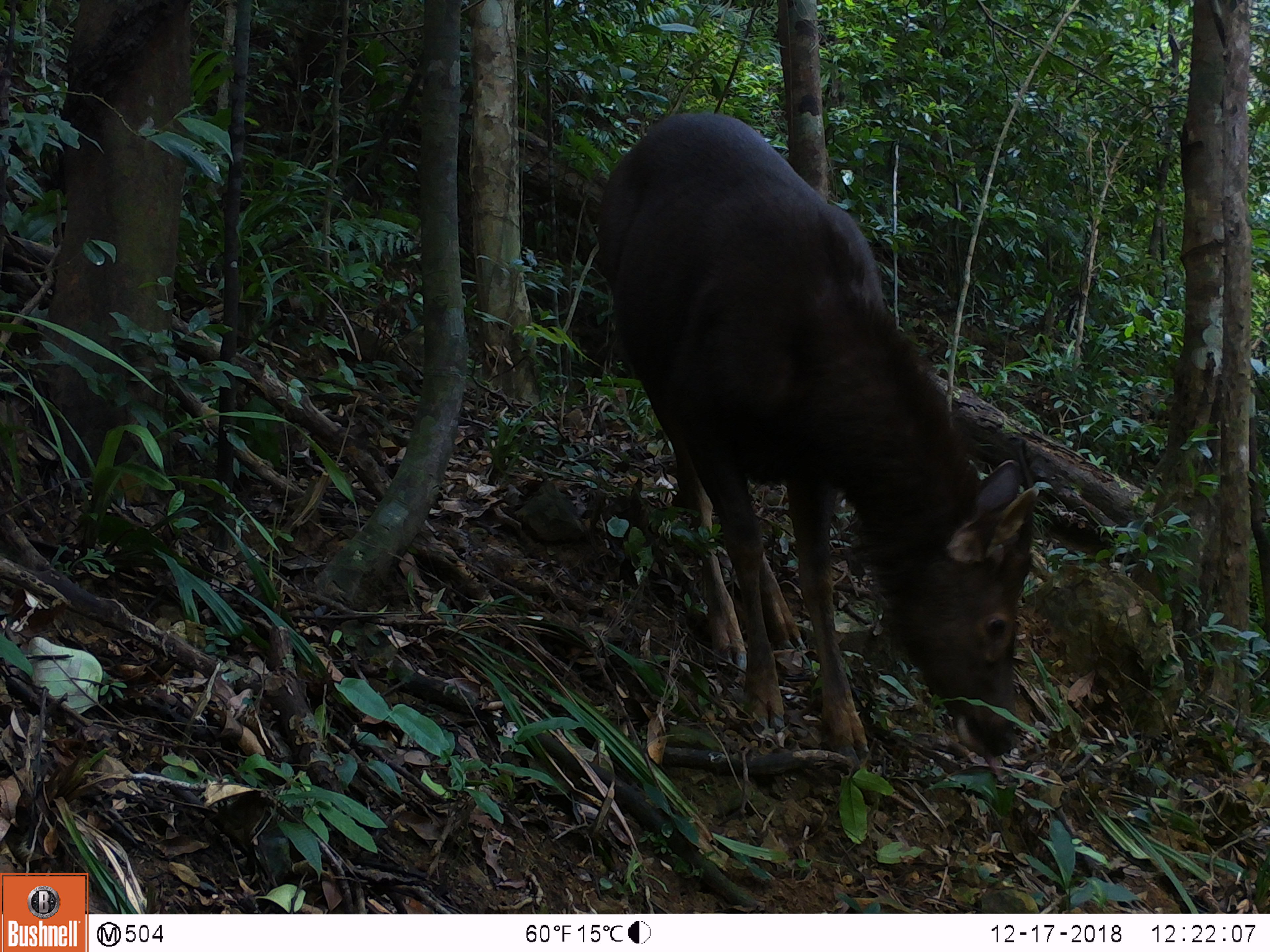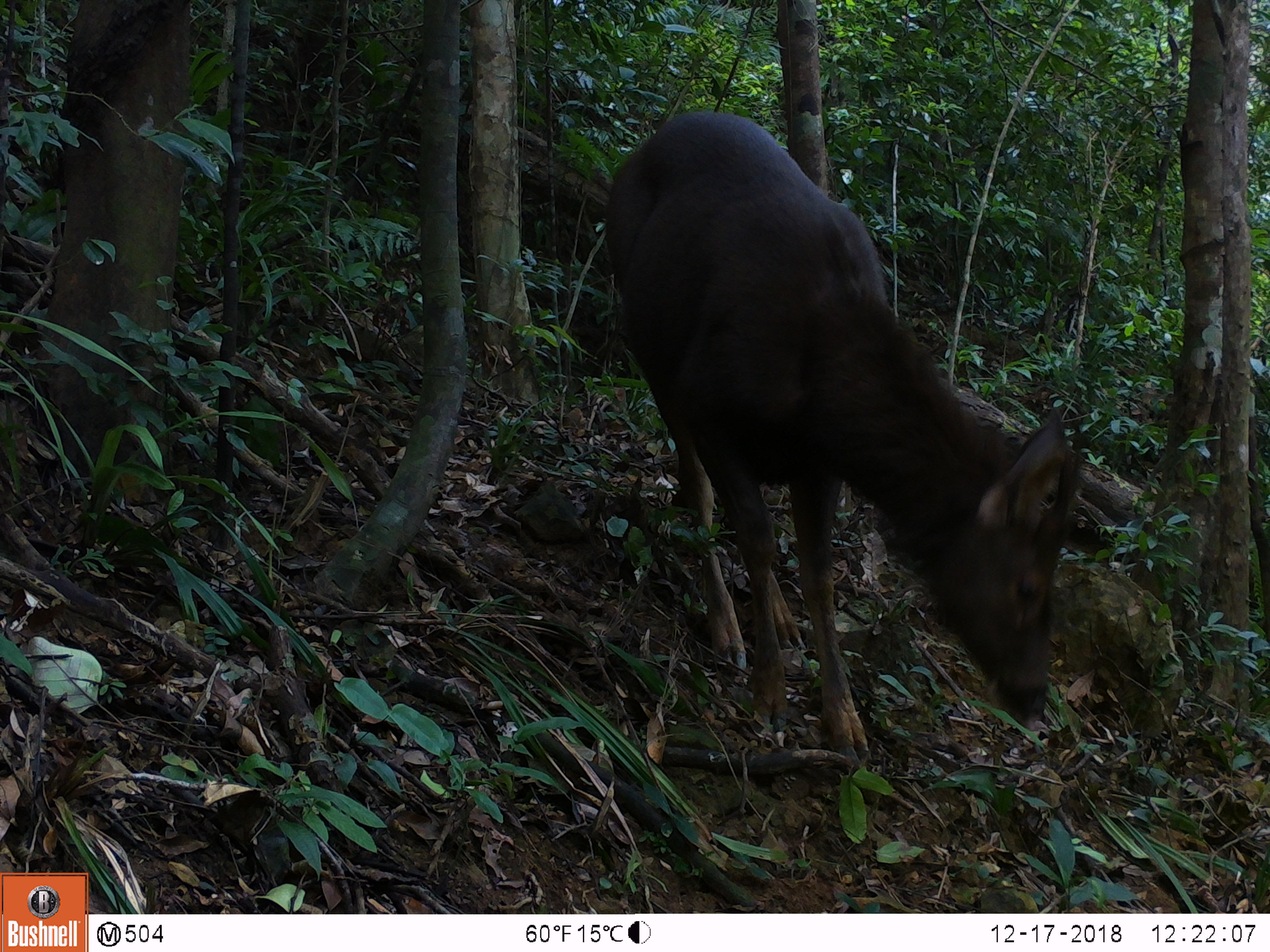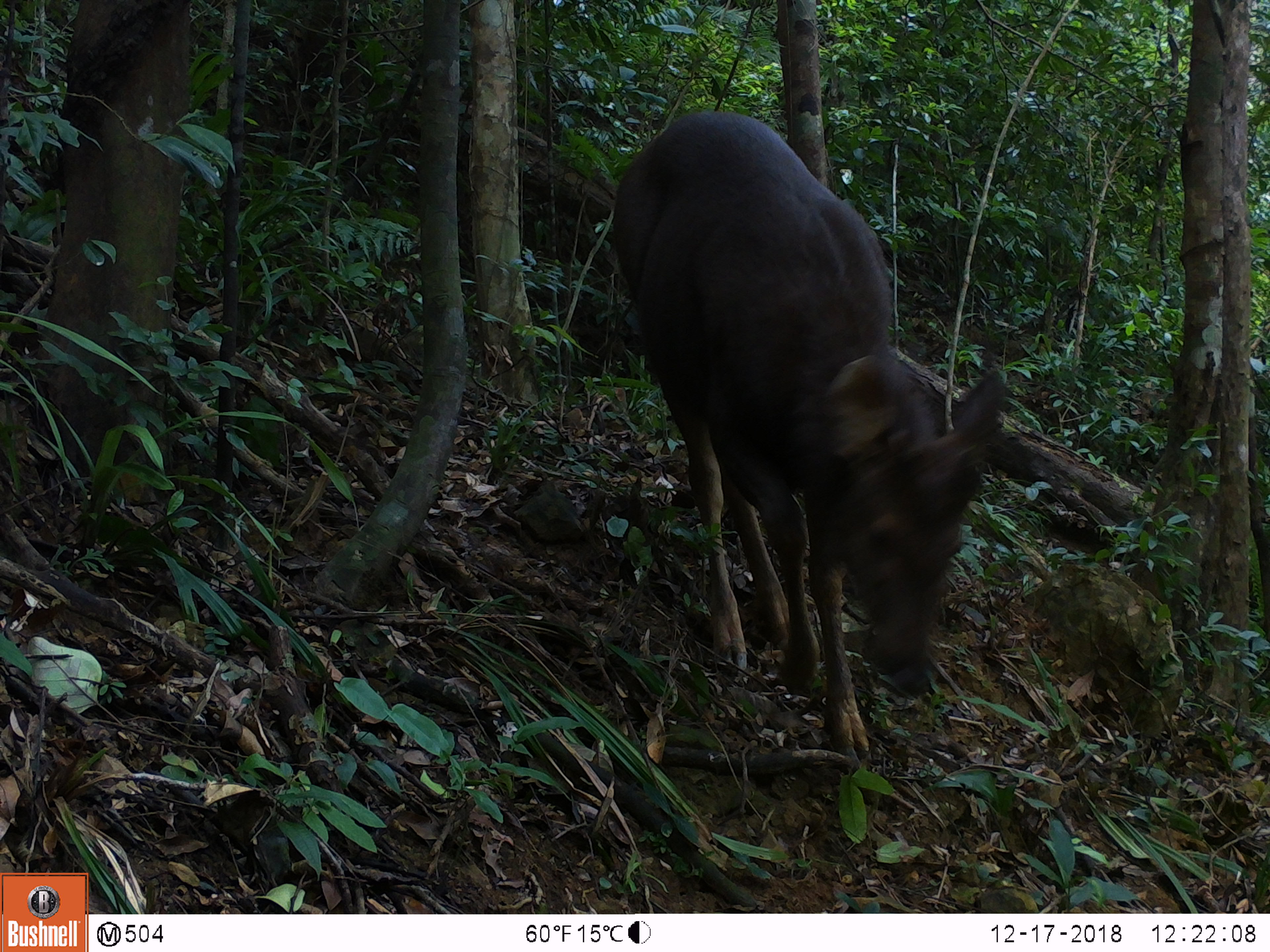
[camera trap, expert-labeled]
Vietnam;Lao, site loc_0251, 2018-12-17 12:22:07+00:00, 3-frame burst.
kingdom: Animalia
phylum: Chordata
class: Mammalia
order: Artiodactyla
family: Cervidae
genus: Rusa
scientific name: Rusa unicolor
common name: sambar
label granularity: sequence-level